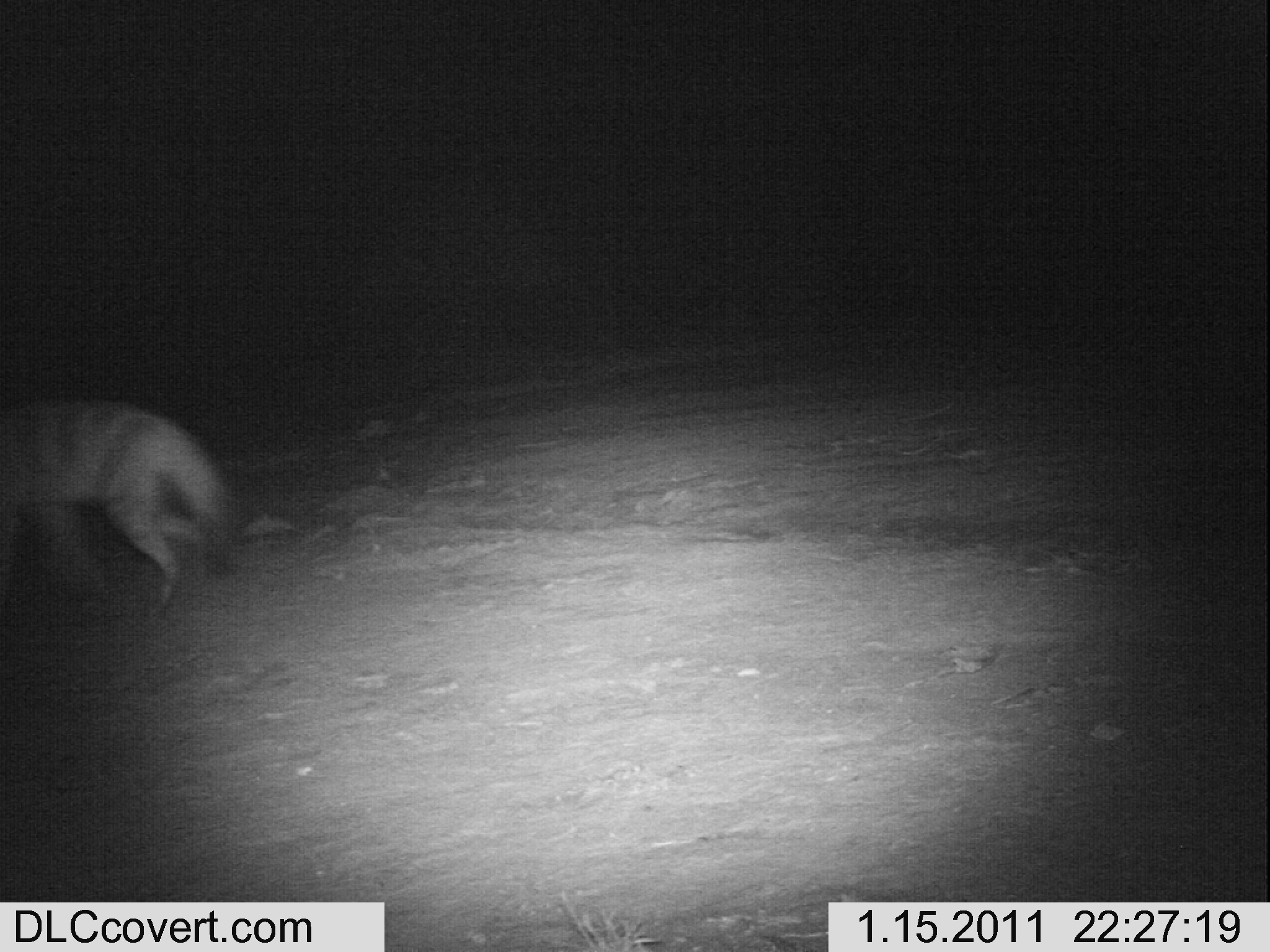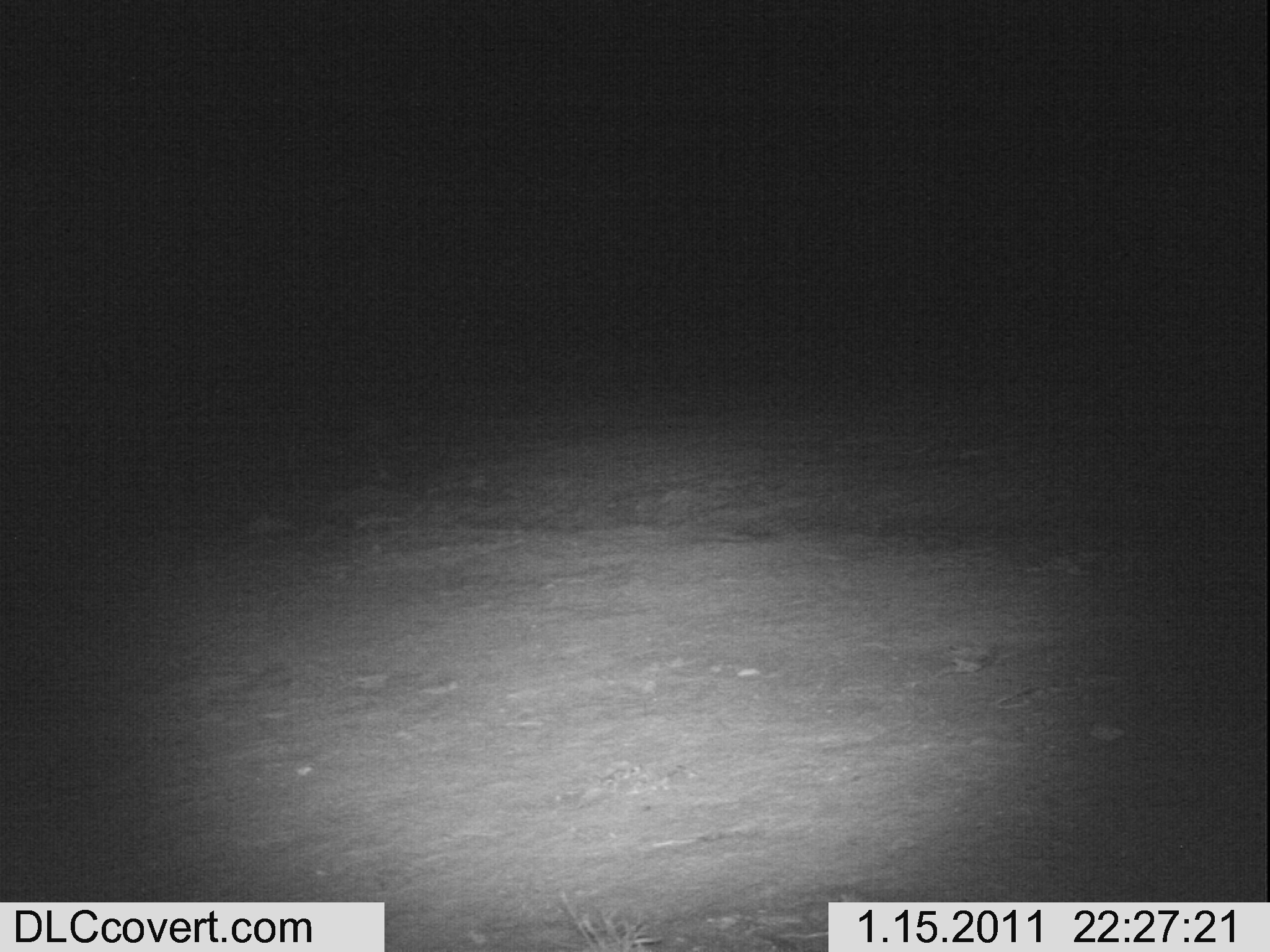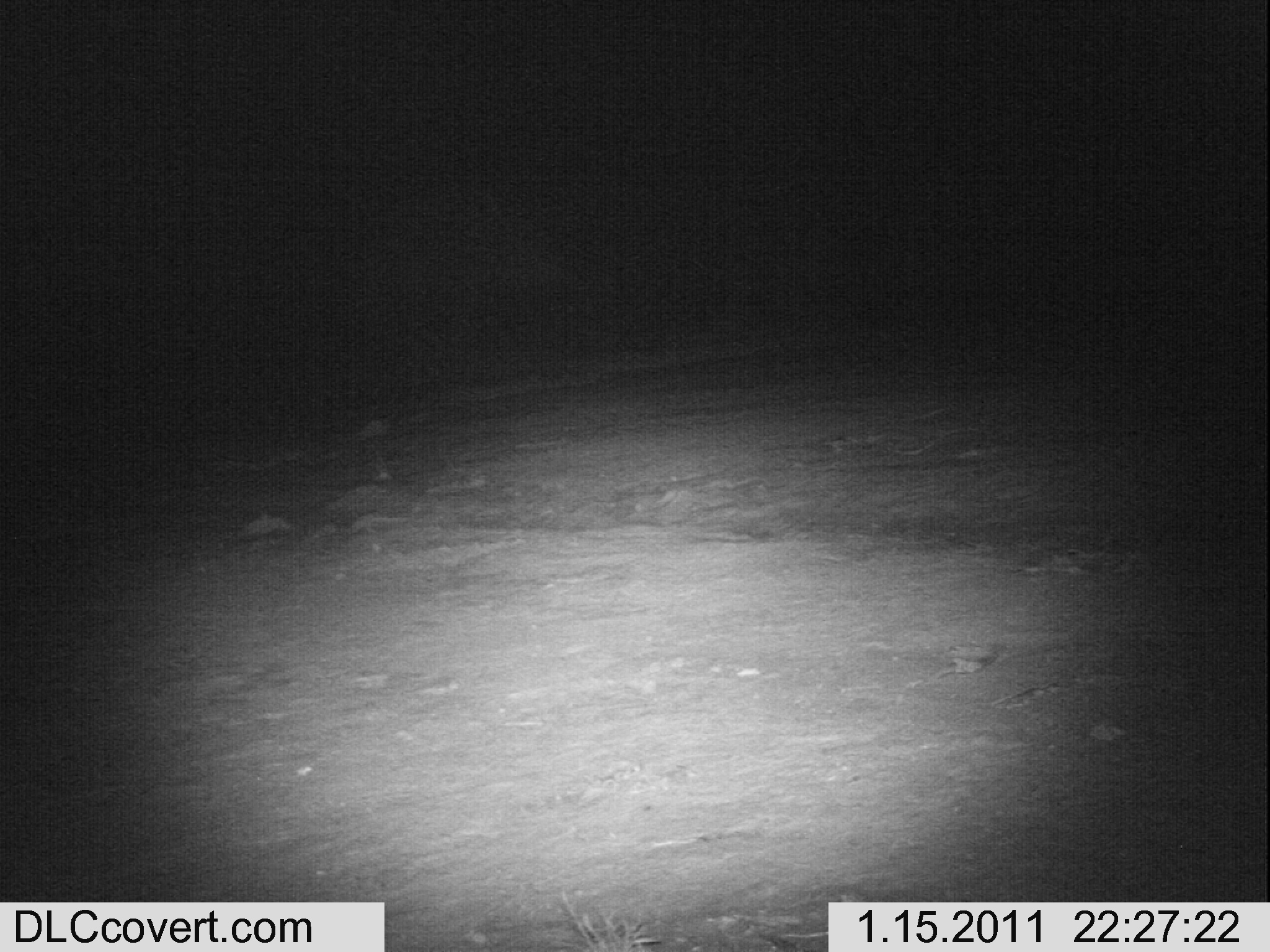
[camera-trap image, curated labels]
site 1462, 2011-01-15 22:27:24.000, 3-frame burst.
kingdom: Animalia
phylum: Chordata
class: Mammalia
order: Carnivora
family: Hyaenidae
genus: Proteles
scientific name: Proteles cristatus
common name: aardwolf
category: proteles cristata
Proteles cristata (aardwolf) (Proteles cristatus), count 1.